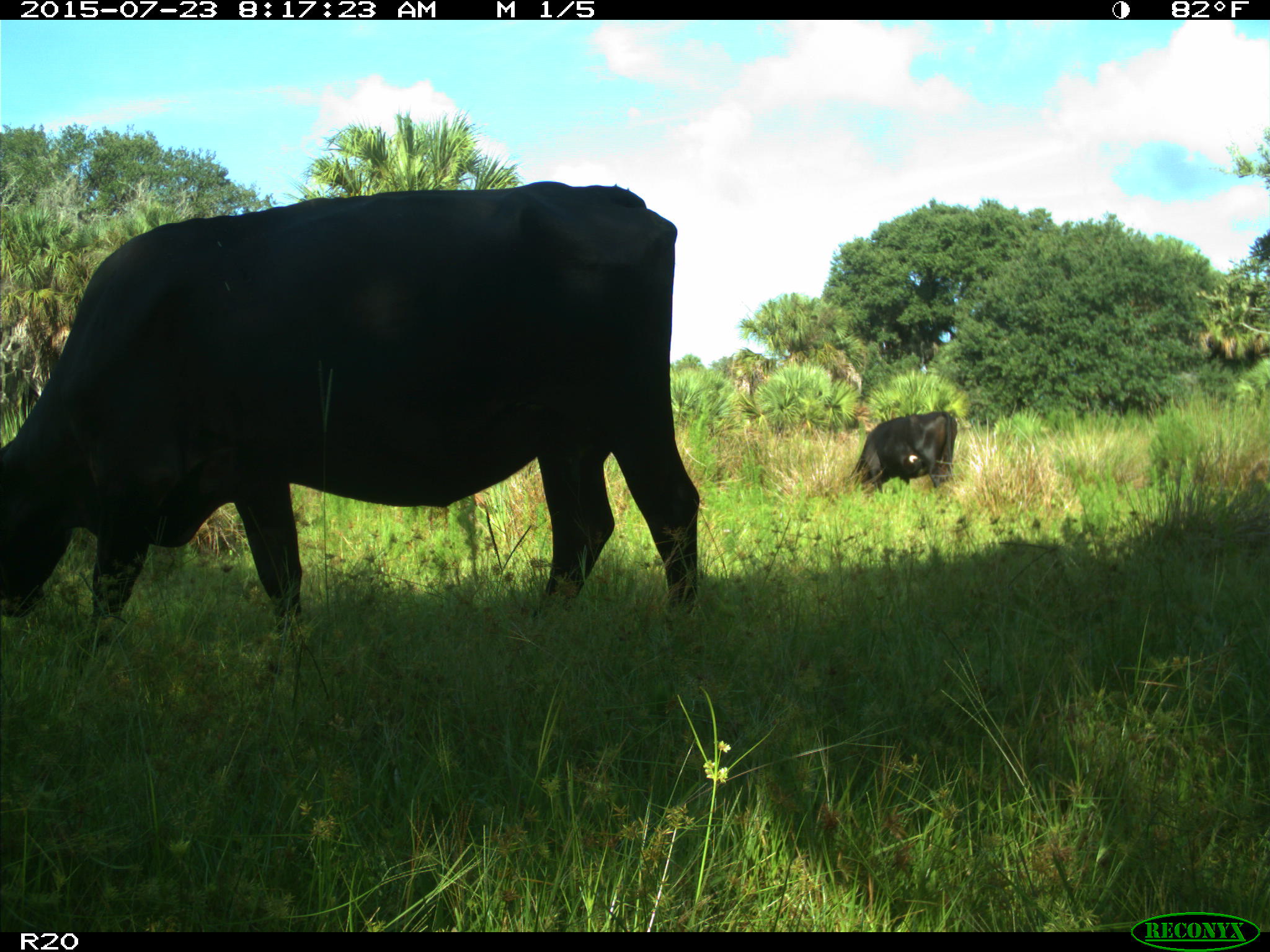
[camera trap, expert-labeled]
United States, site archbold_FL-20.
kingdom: Animalia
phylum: Chordata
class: Mammalia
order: Artiodactyla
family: Bovidae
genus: Bos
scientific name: Bos taurus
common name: domestic cow